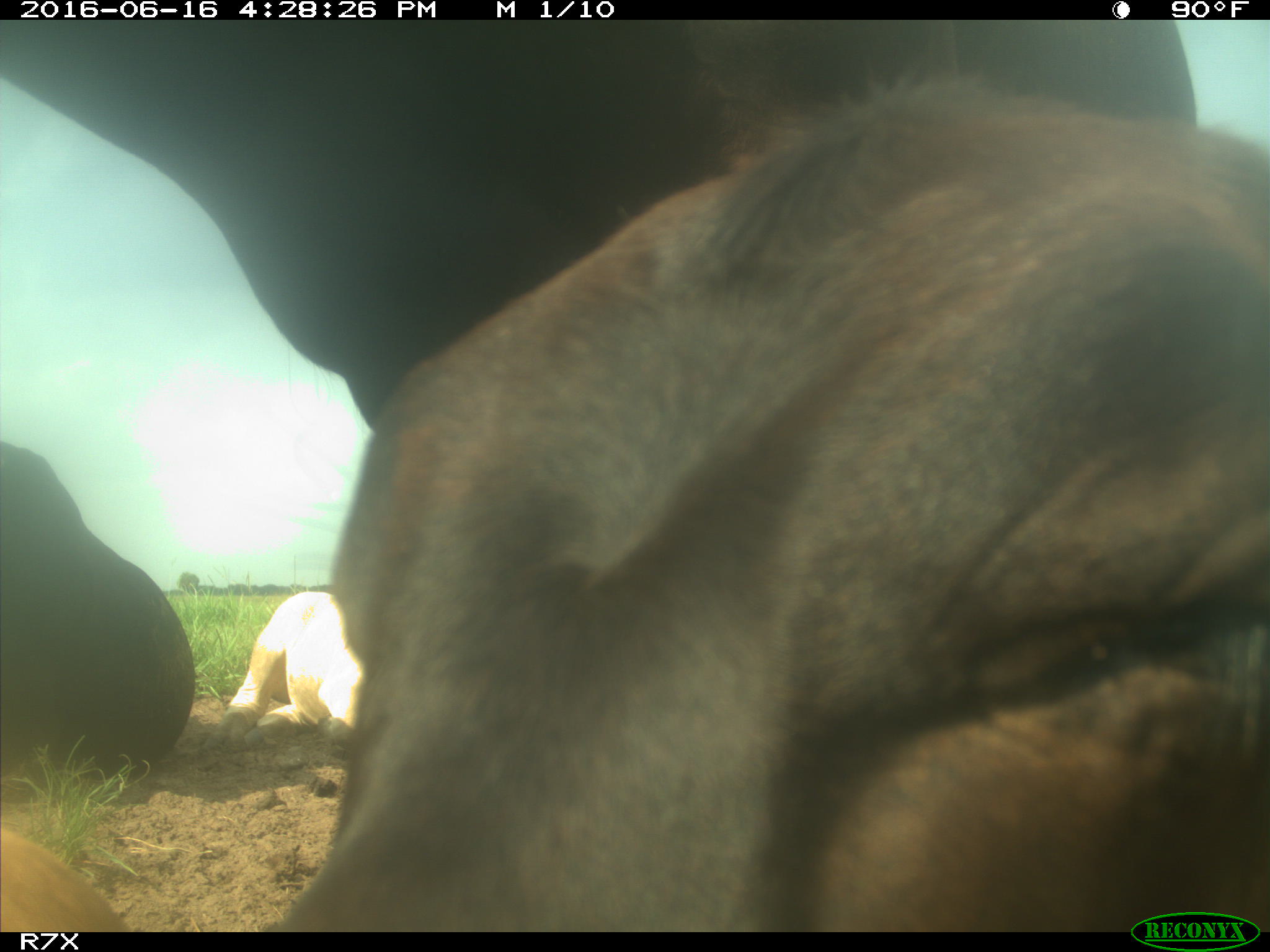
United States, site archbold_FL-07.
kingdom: Animalia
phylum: Chordata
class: Mammalia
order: Artiodactyla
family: Bovidae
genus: Bos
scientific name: Bos taurus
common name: domestic cow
Bos taurus (domestic cow).